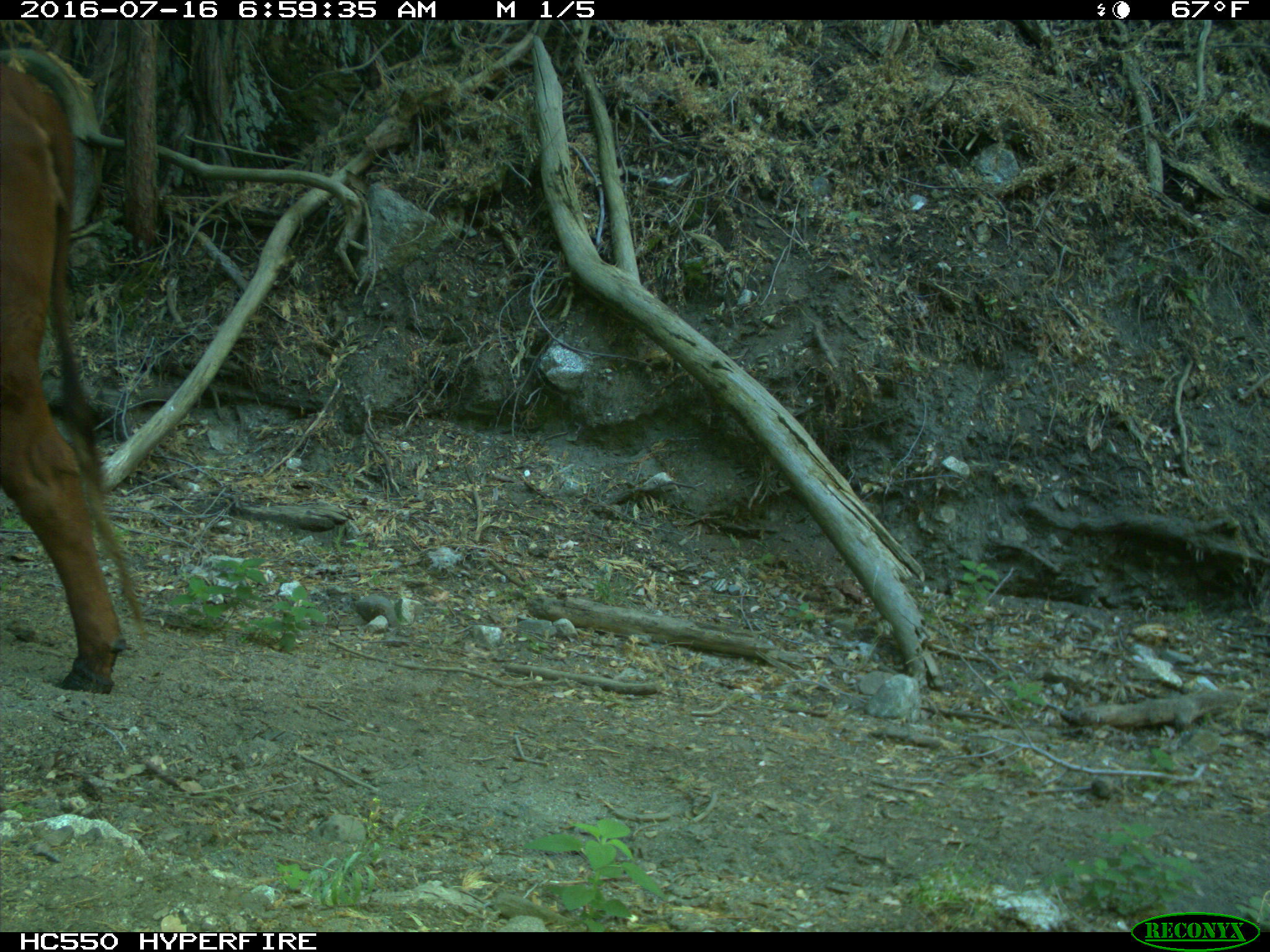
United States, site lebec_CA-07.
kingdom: Animalia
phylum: Chordata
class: Mammalia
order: Artiodactyla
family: Bovidae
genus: Bos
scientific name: Bos taurus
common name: domestic cow